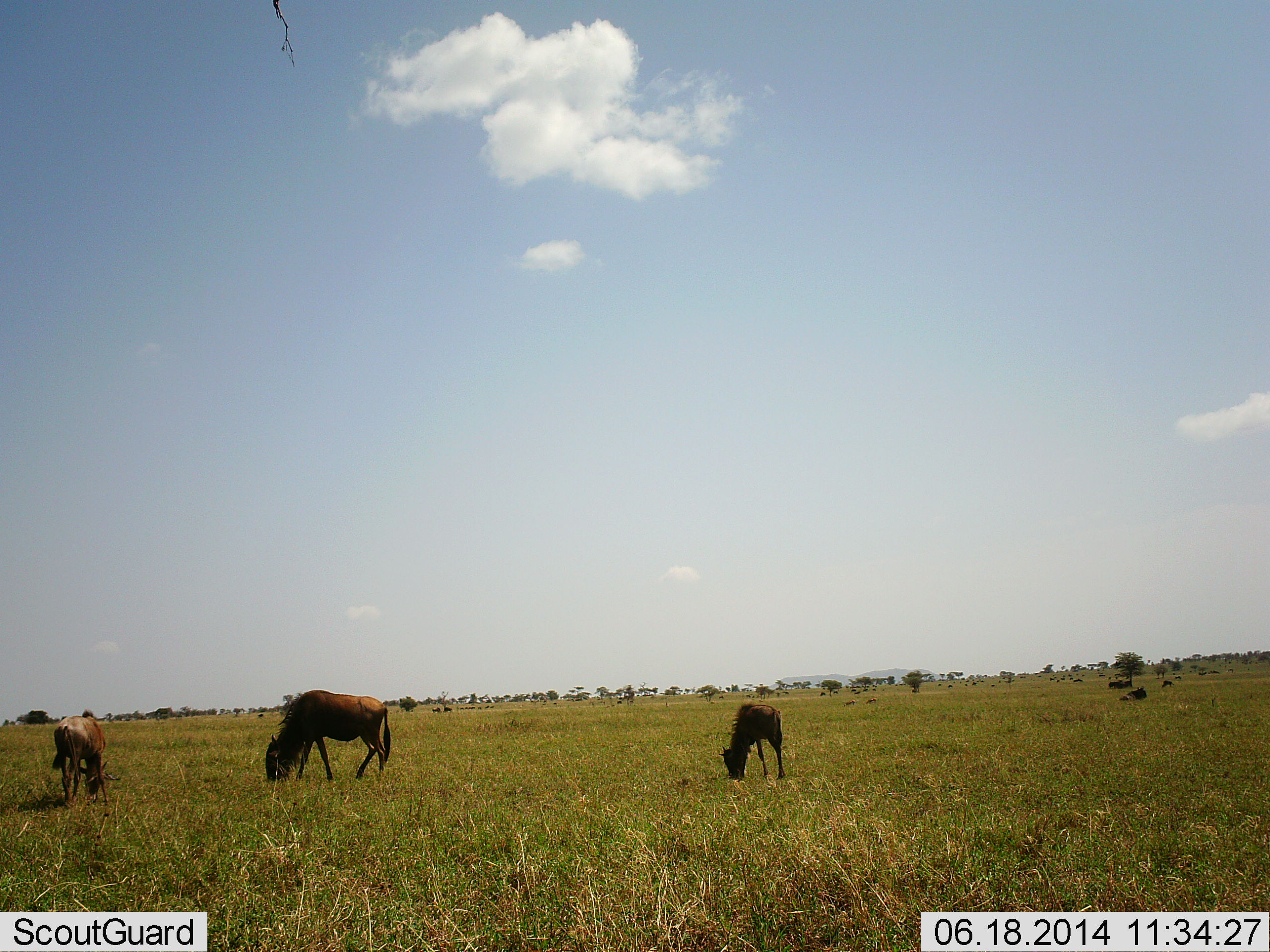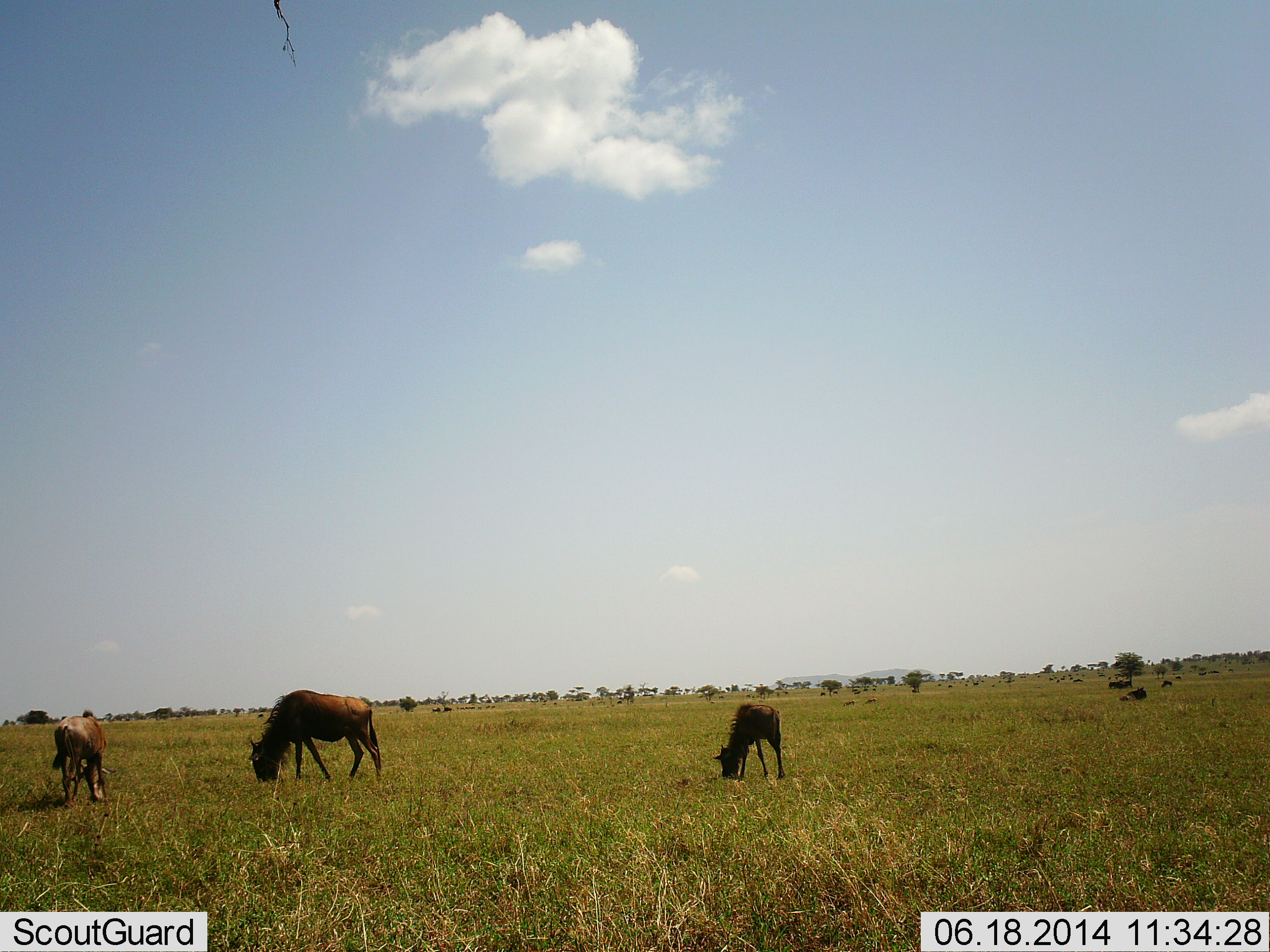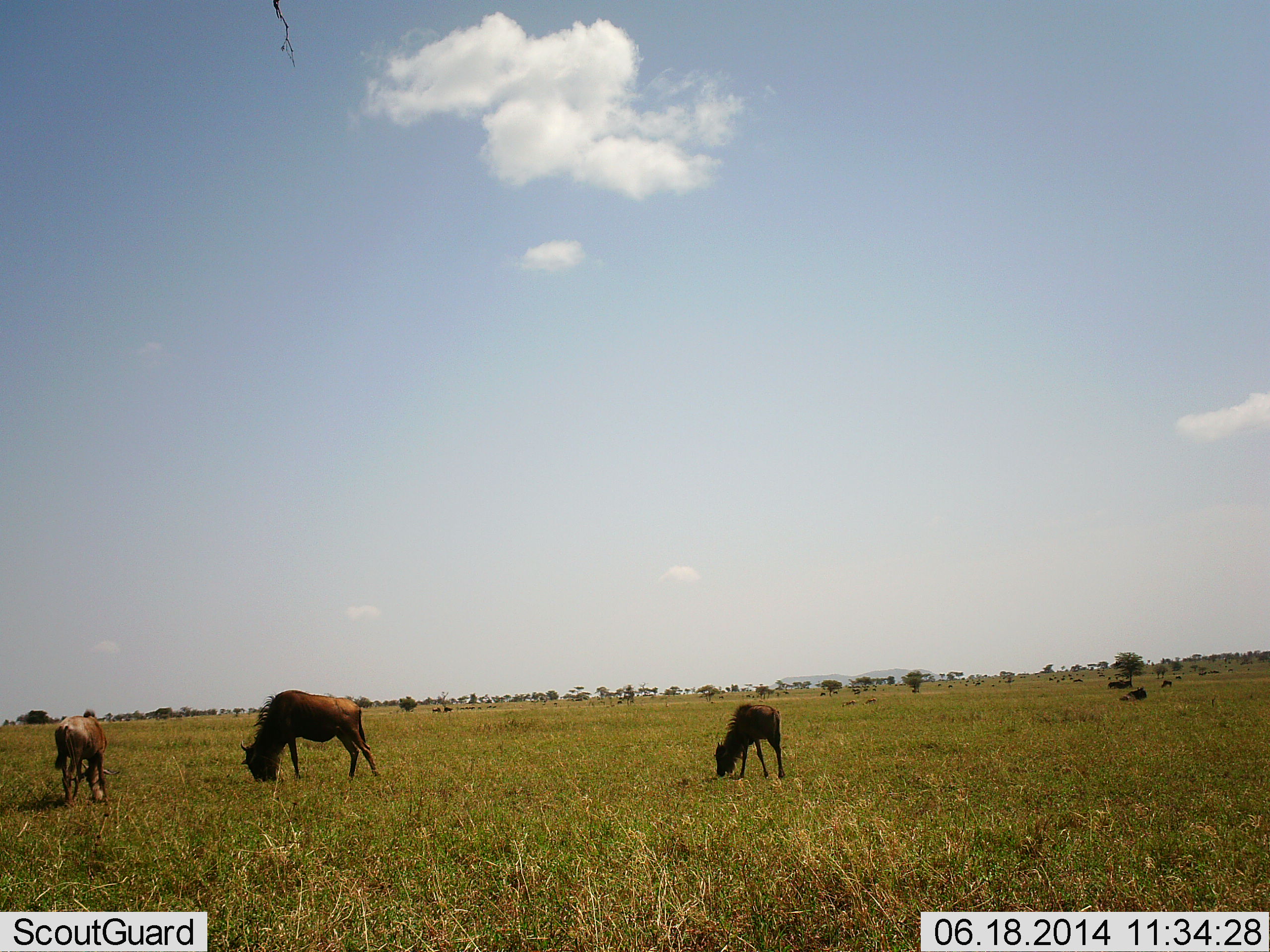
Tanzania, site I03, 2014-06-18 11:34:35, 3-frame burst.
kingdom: Animalia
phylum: Chordata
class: Mammalia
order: Artiodactyla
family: Bovidae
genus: Connochaetes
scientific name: Connochaetes taurinus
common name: blue wildebeest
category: wildebeest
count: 5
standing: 30%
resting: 50%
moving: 30%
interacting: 0%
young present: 30%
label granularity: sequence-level